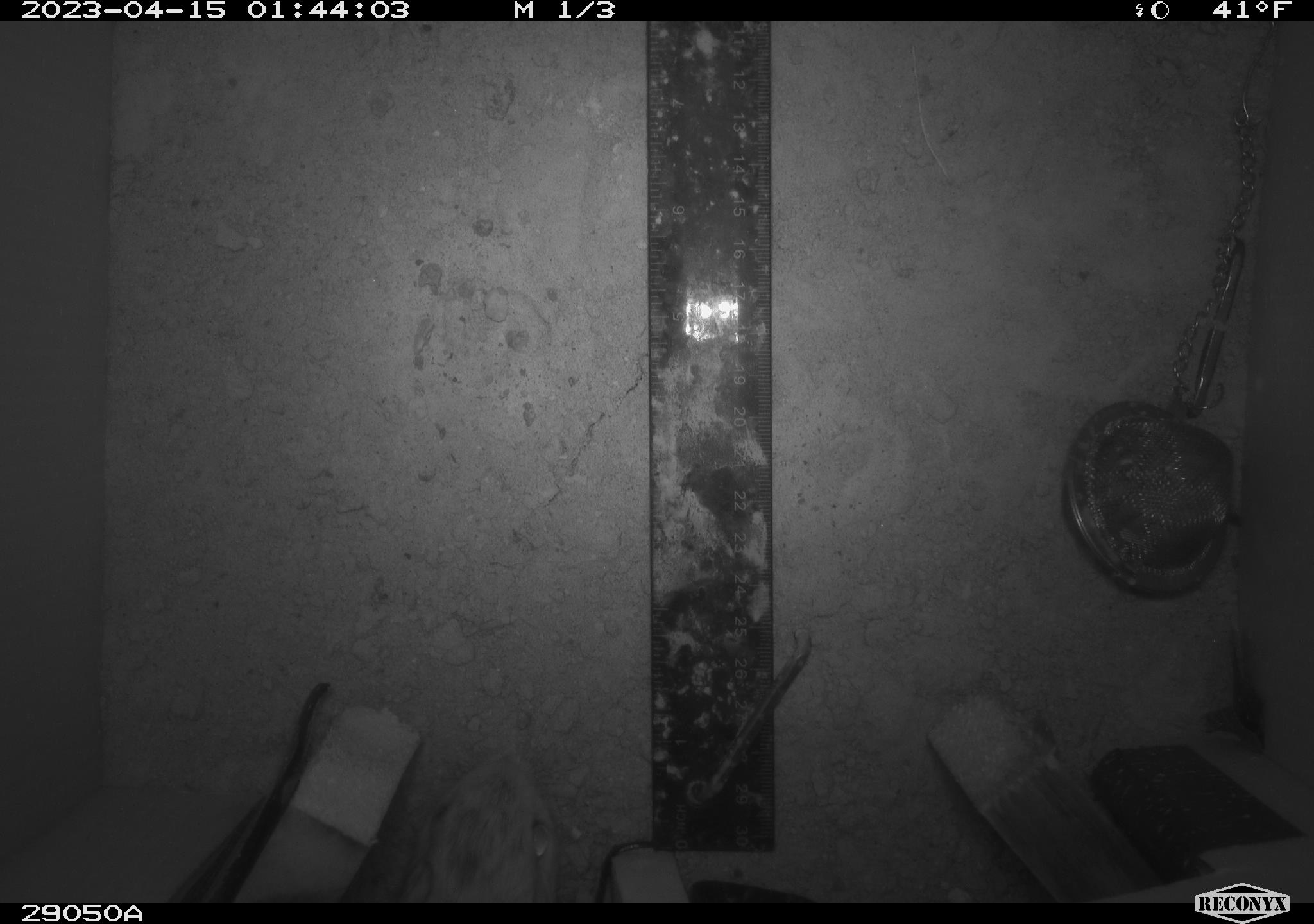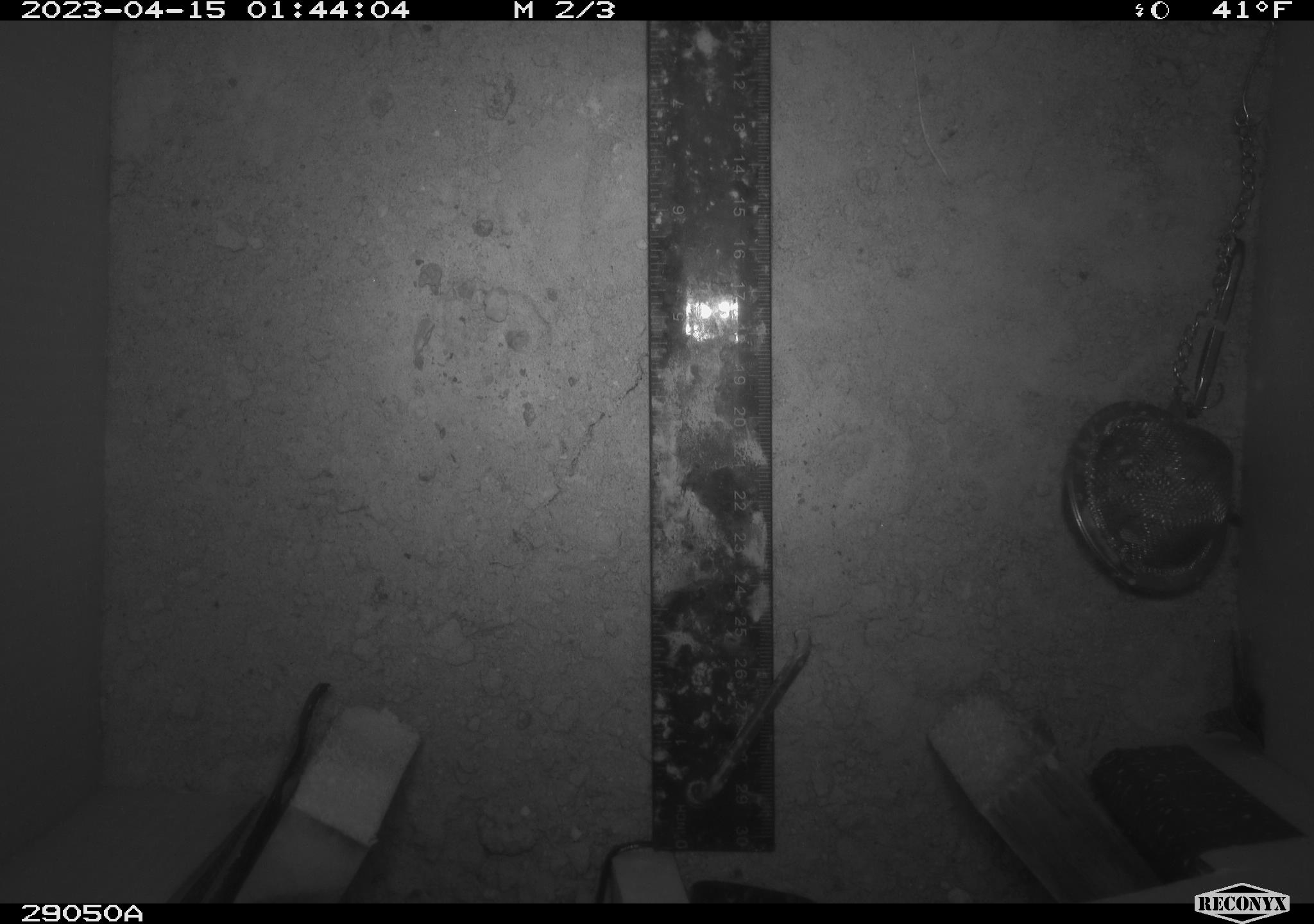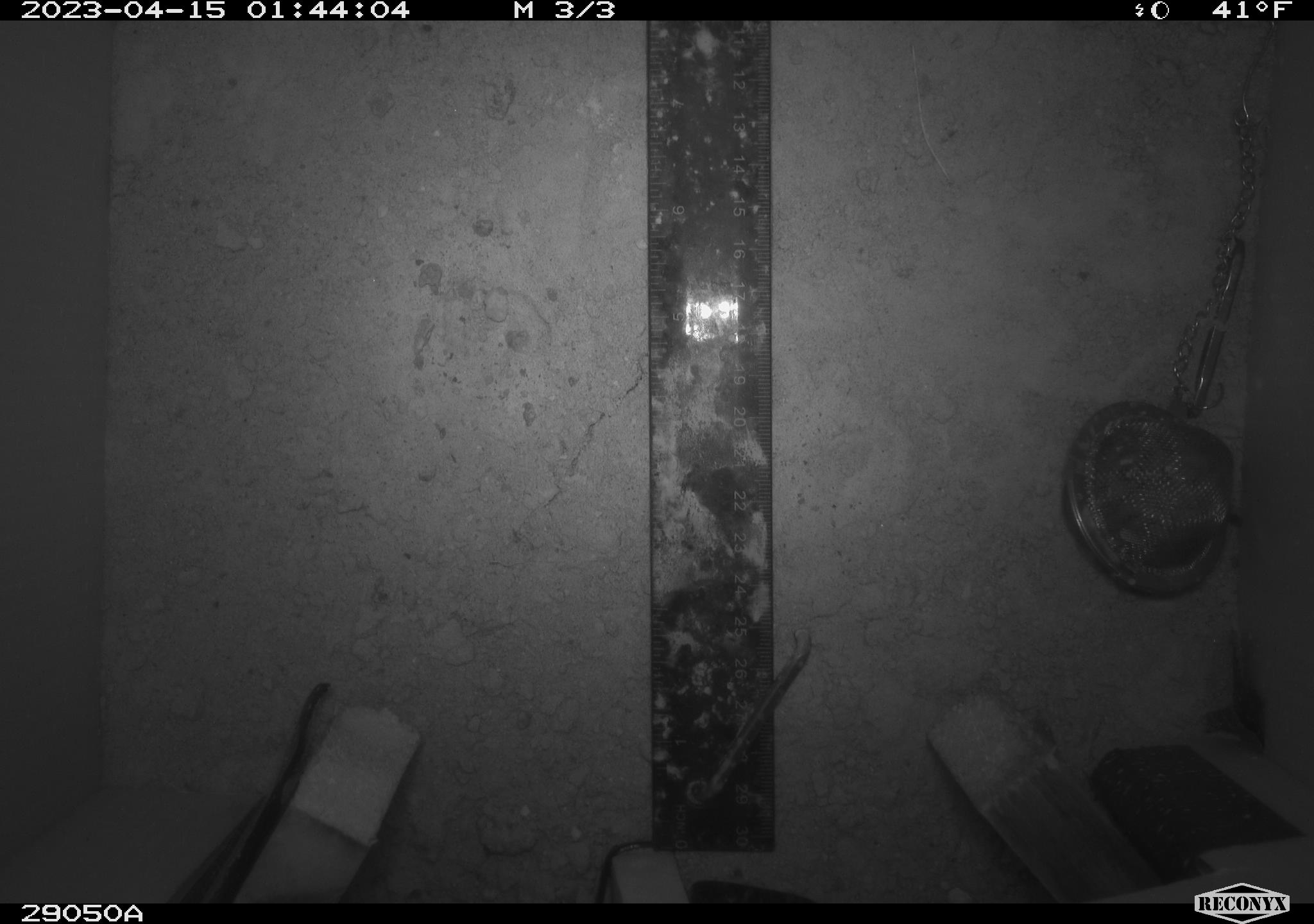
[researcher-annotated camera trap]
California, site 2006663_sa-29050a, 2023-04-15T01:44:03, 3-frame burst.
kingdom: Animalia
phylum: Chordata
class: Mammalia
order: Rodentia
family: Heteromyidae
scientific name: Heteromyidae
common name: kangaroo rats and pocket mice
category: heteromyidae family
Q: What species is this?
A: Heteromyidae family (kangaroo rats and pocket mice) (Heteromyidae).